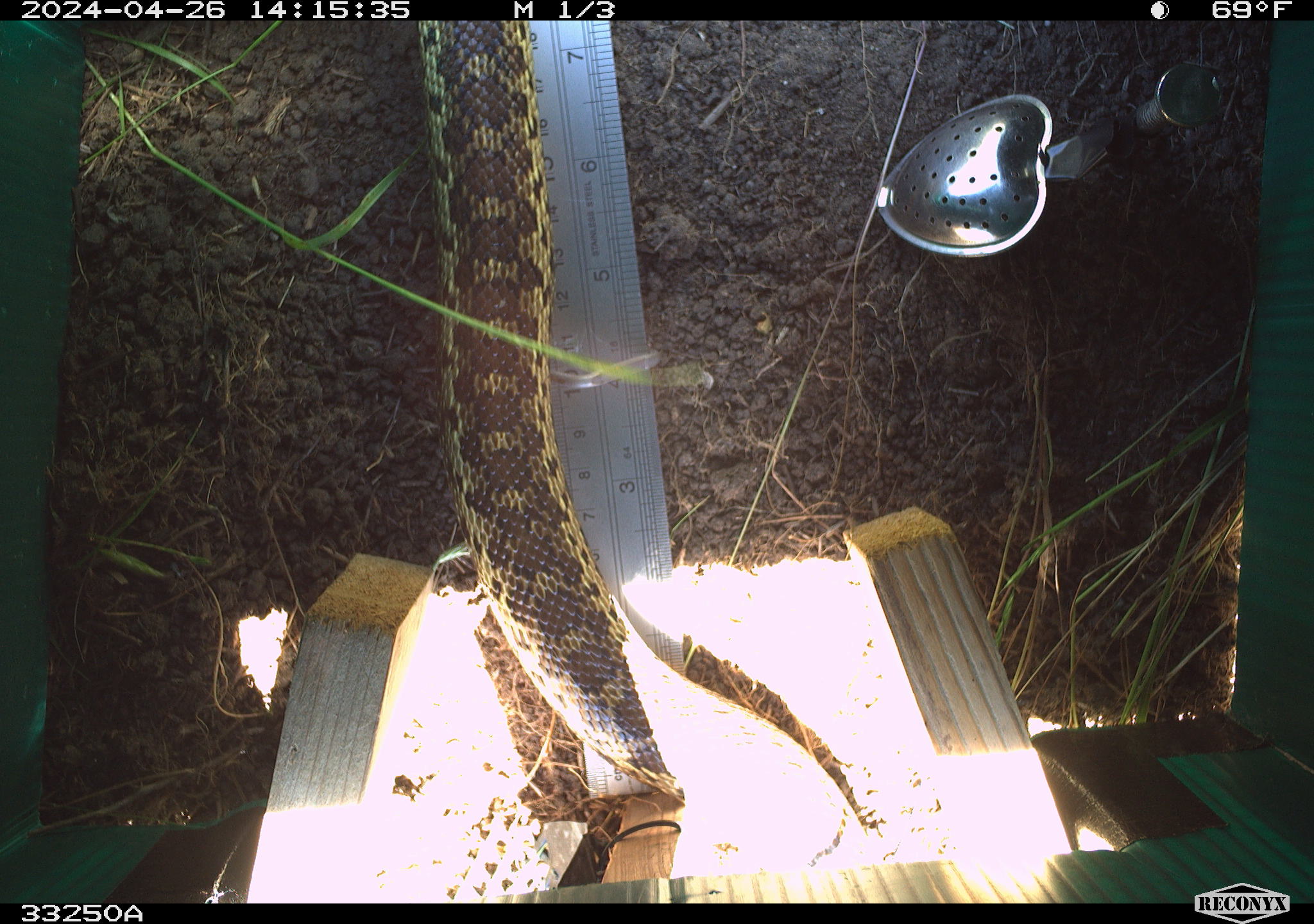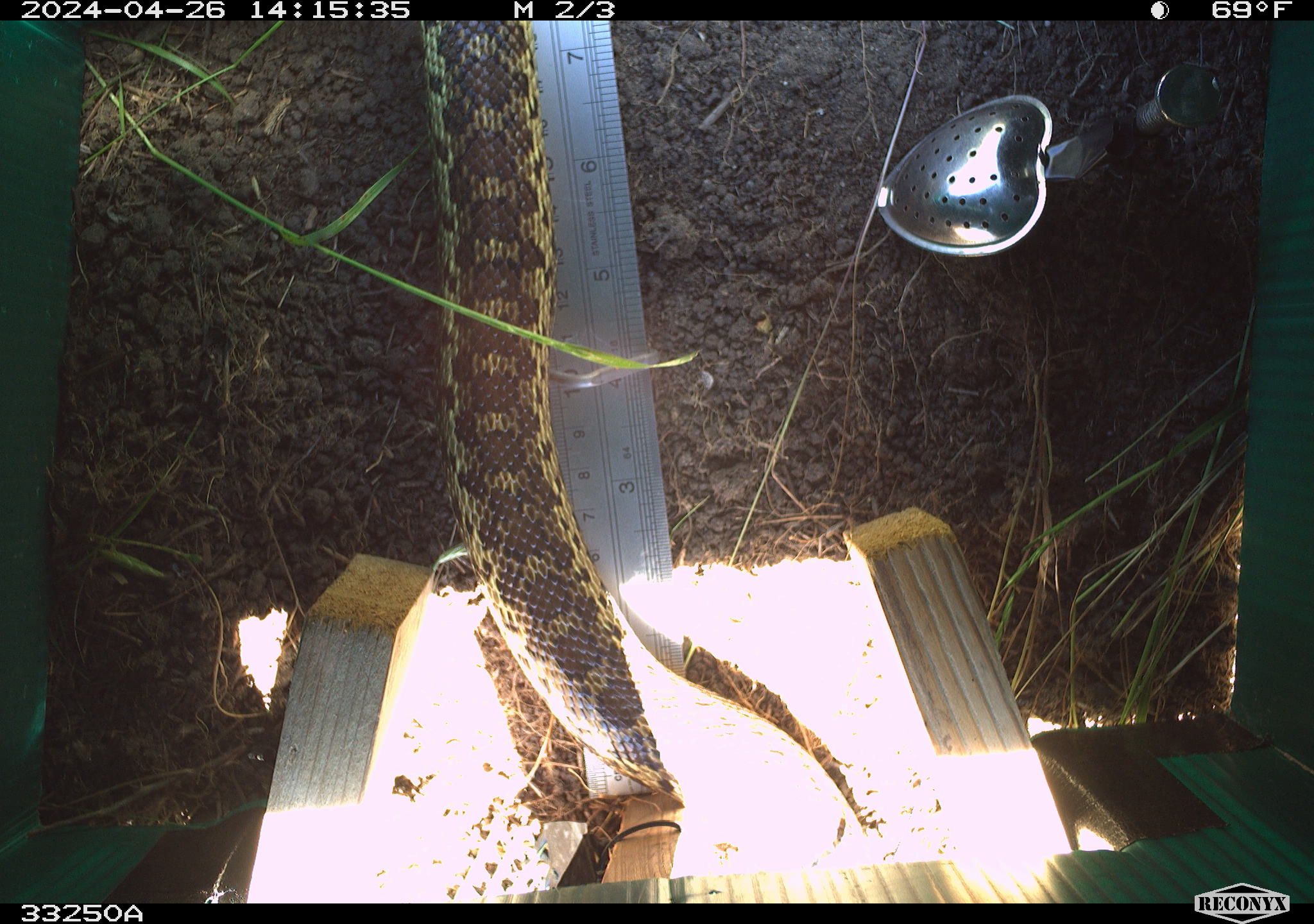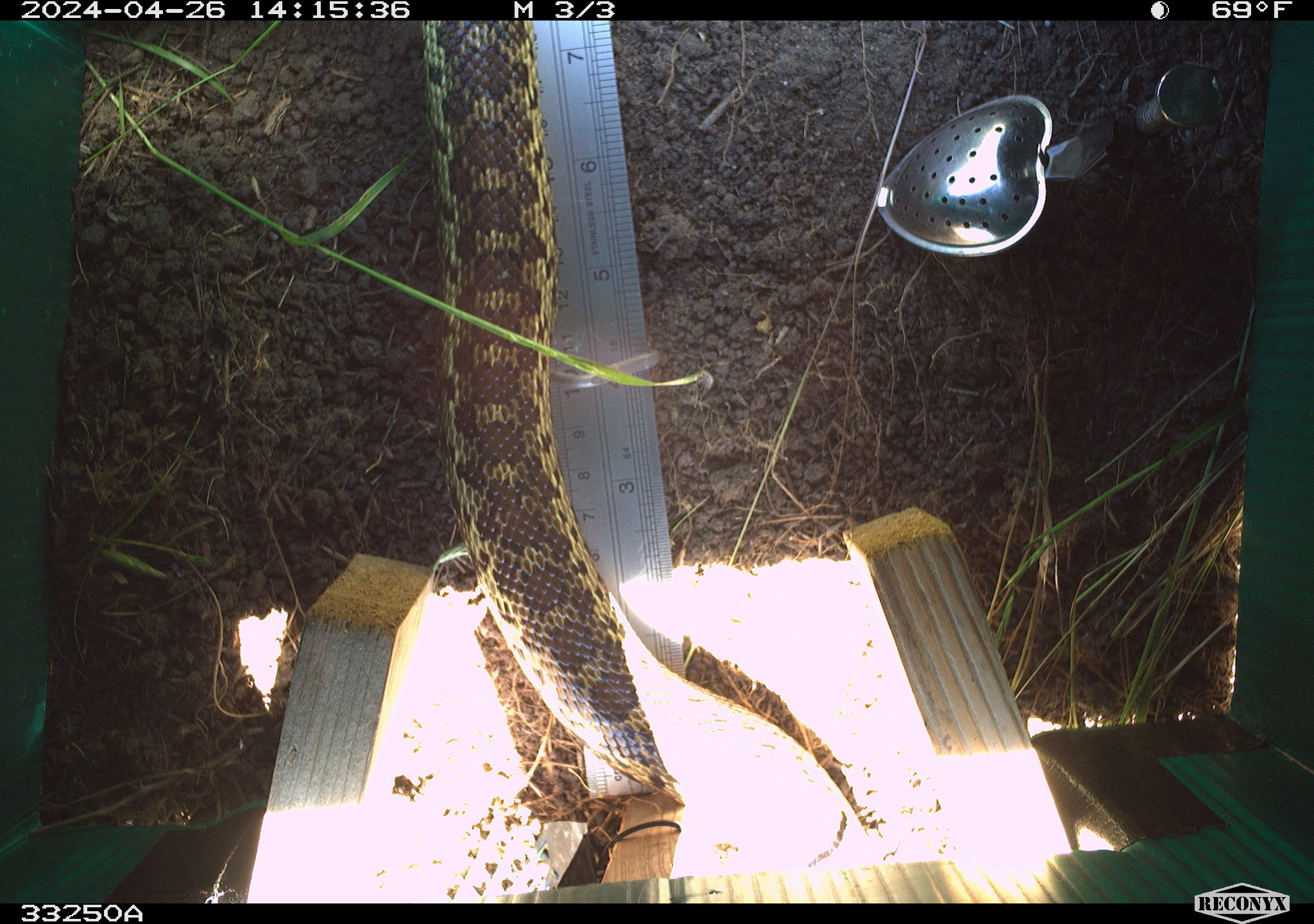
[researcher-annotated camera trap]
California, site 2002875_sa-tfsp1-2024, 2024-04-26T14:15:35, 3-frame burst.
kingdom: Animalia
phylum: Chordata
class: Reptilia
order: Squamata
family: Colubridae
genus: Pituophis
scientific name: Pituophis catenifer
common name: gophersnake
Gophersnake (Pituophis catenifer).